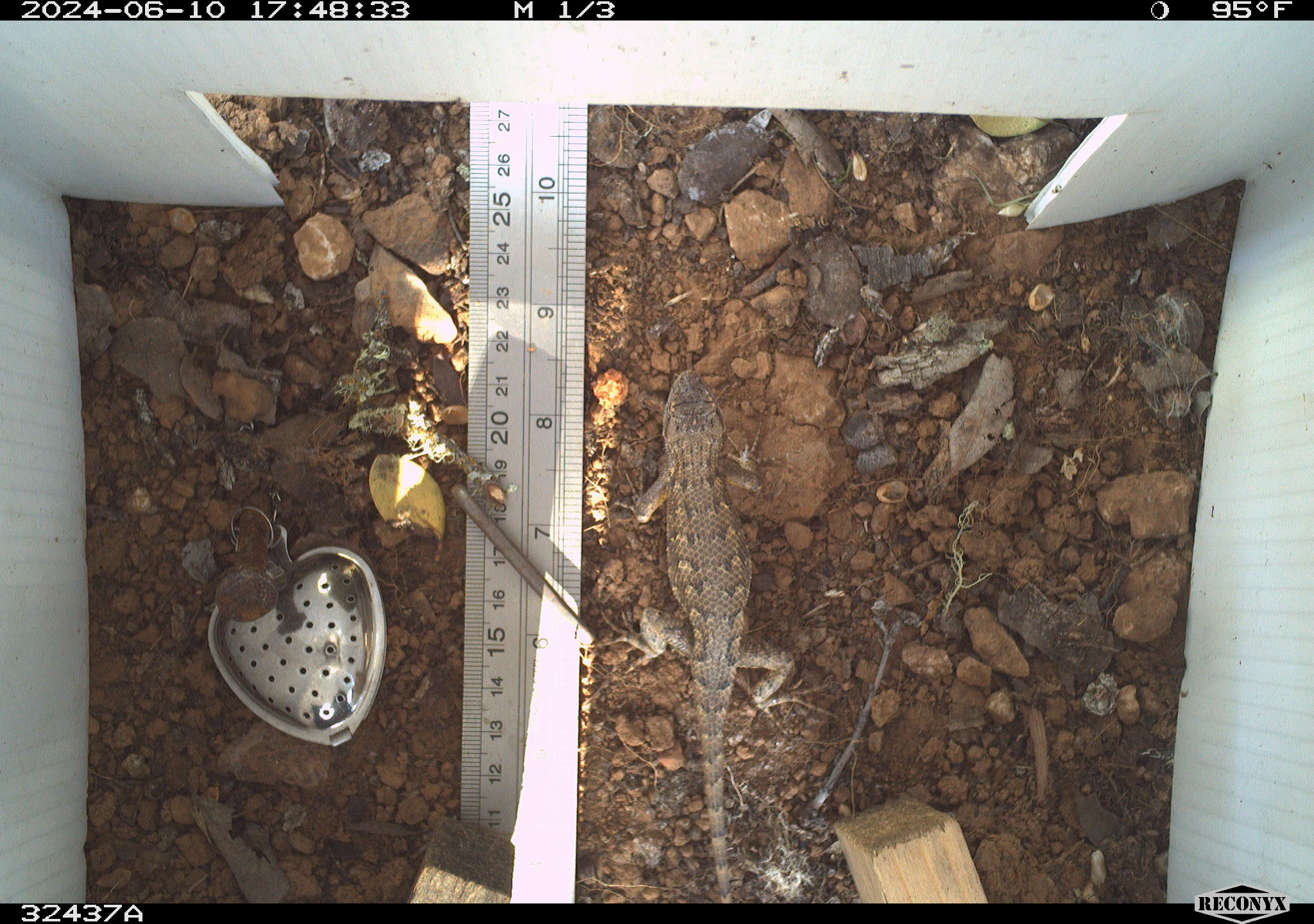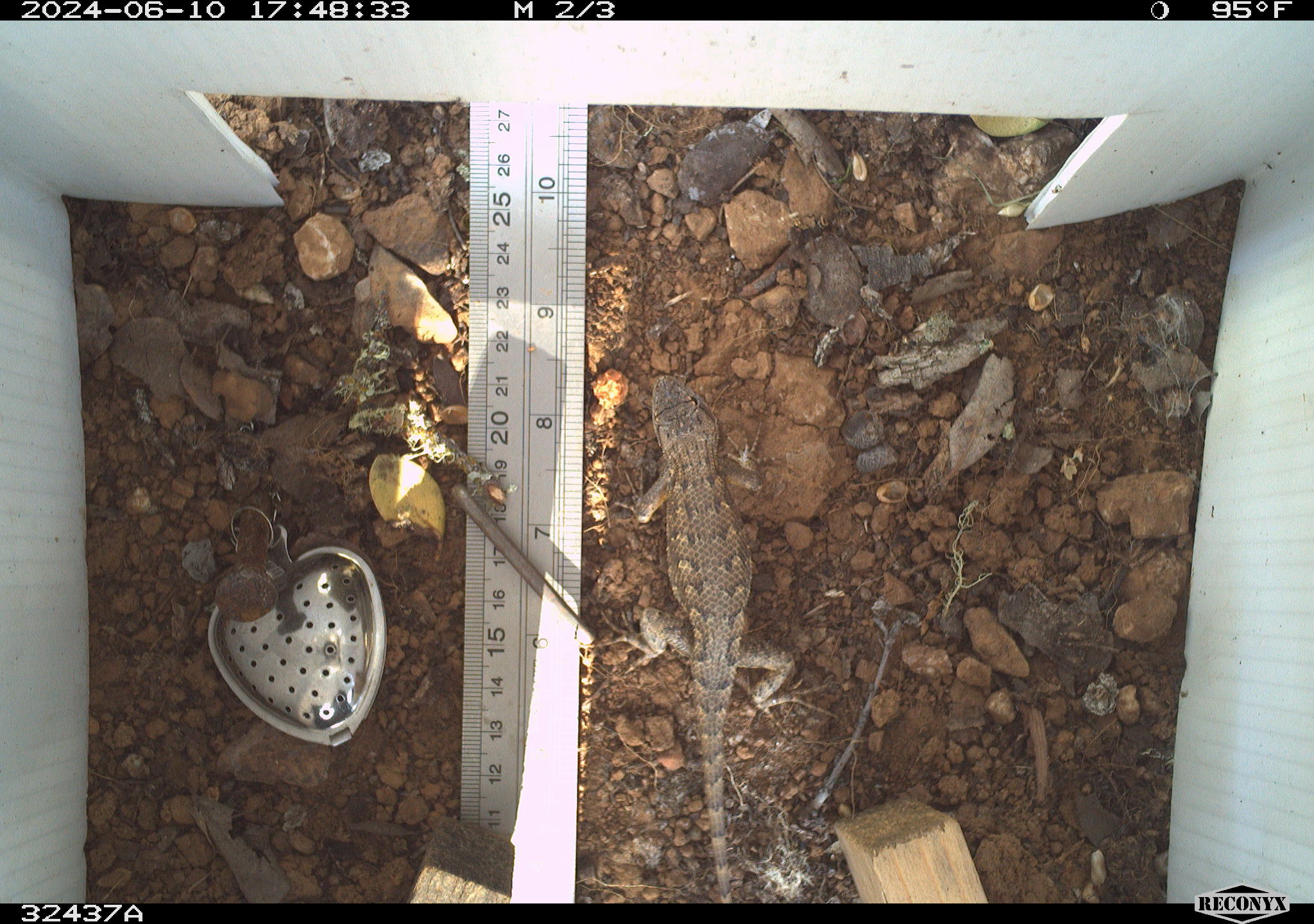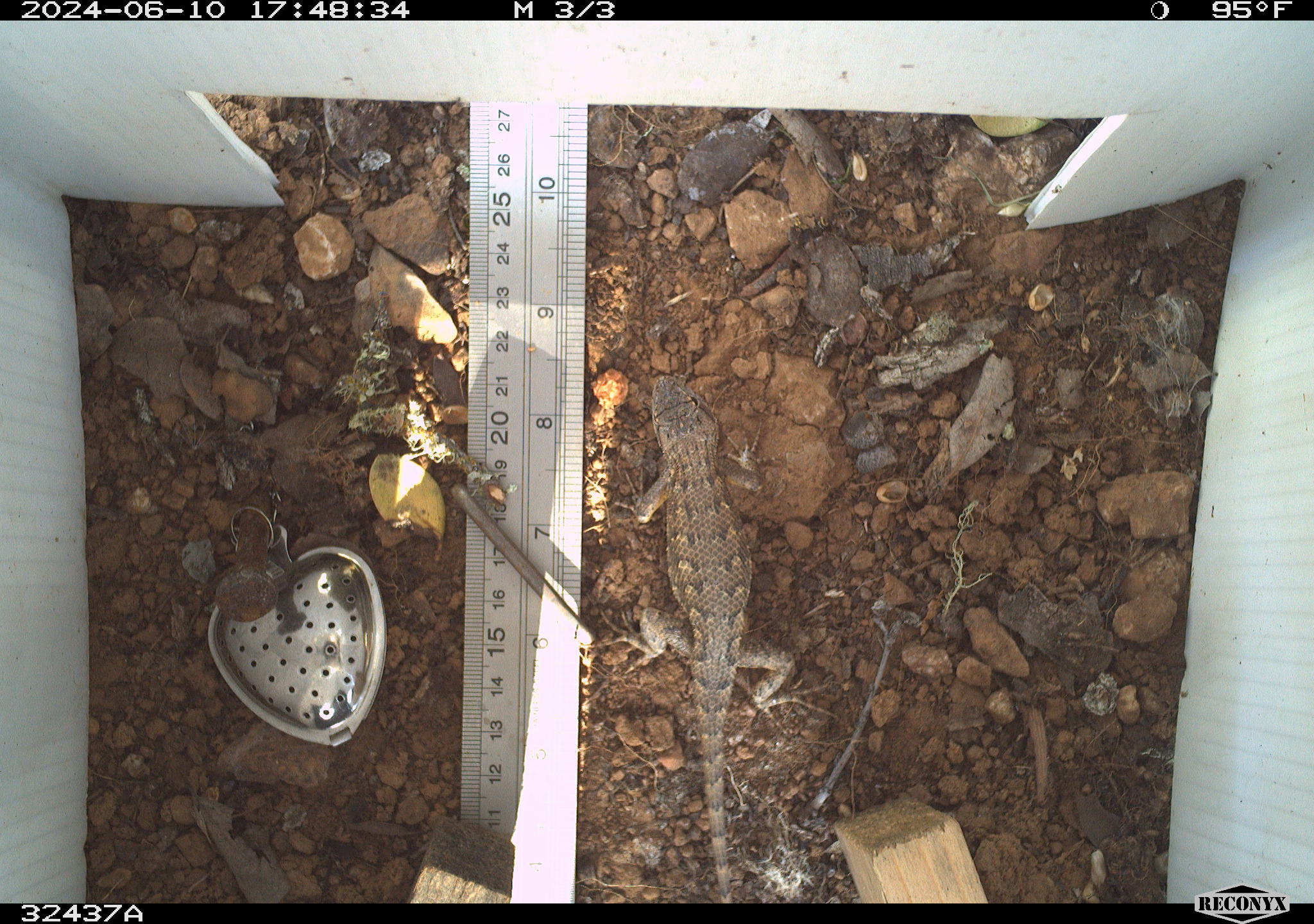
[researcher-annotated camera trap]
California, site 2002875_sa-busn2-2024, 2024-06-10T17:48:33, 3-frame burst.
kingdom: Animalia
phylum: Chordata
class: Reptilia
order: Squamata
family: Phrynosomatidae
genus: Sceloporus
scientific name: Sceloporus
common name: spiny lizards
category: sceloporus species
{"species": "sceloporus species (spiny lizards) (Sceloporus)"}